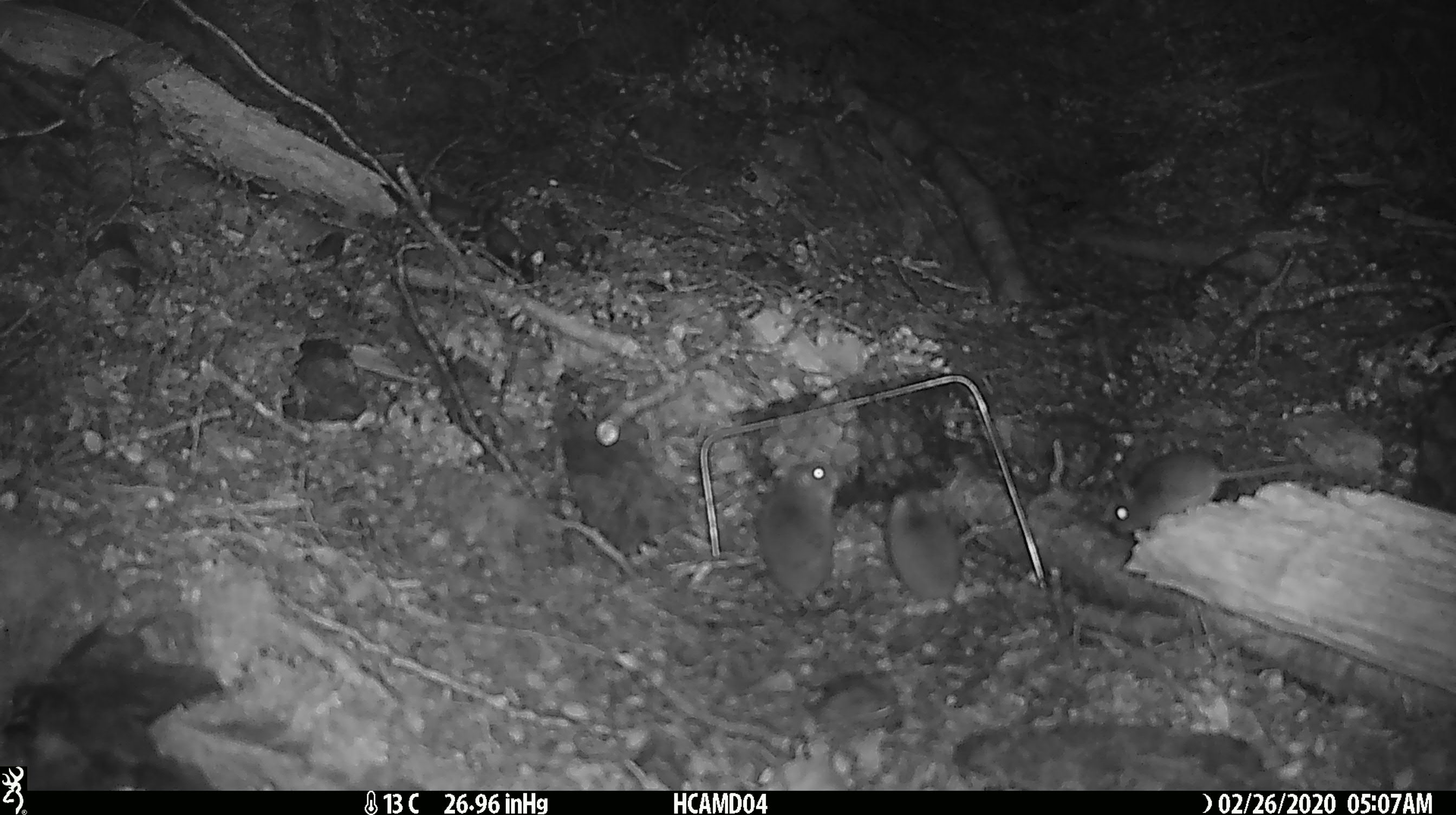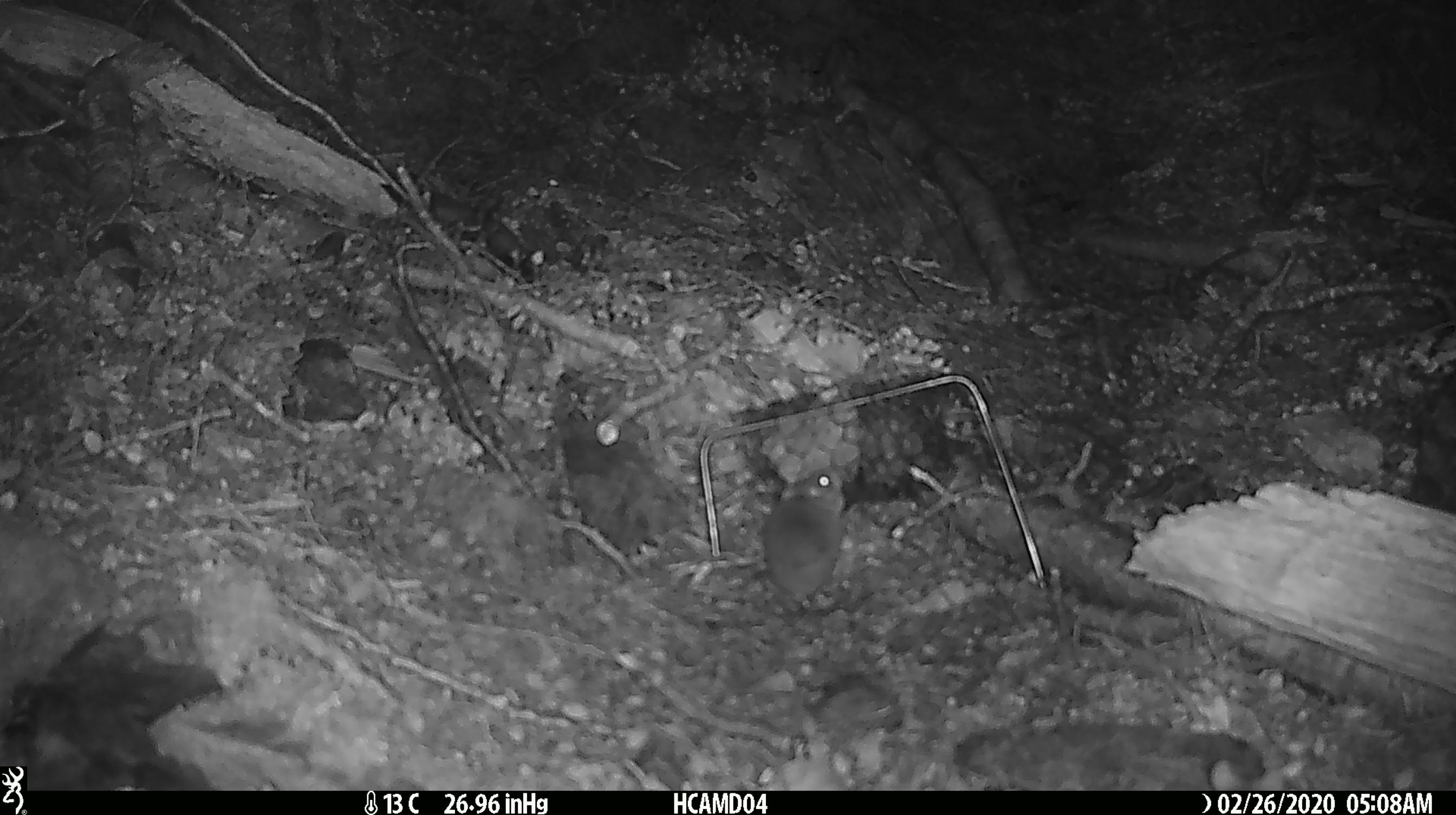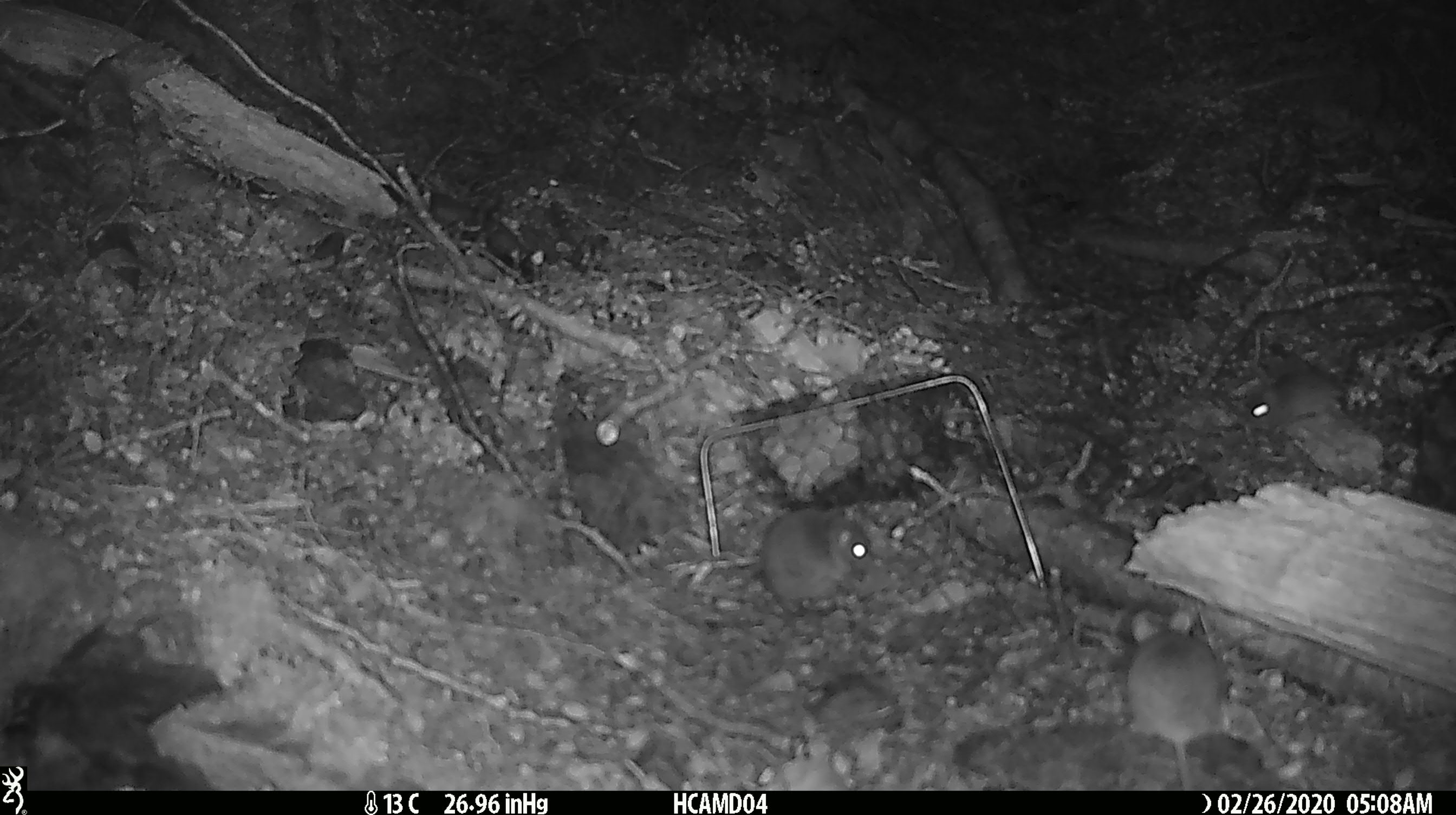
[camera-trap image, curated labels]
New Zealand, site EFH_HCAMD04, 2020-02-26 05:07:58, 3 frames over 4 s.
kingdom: Animalia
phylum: Chordata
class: Mammalia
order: Rodentia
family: Muridae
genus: Mus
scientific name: Mus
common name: mouse